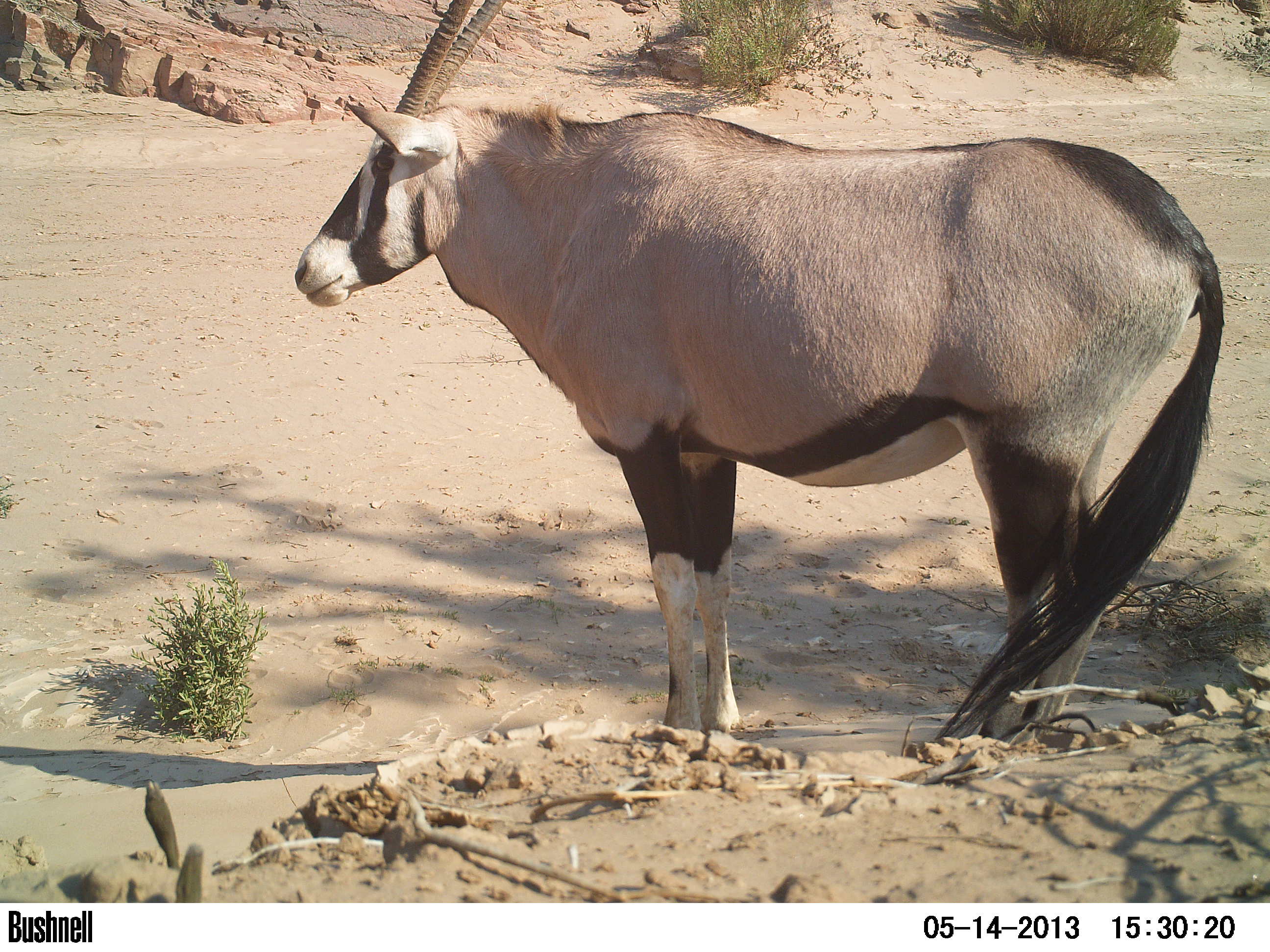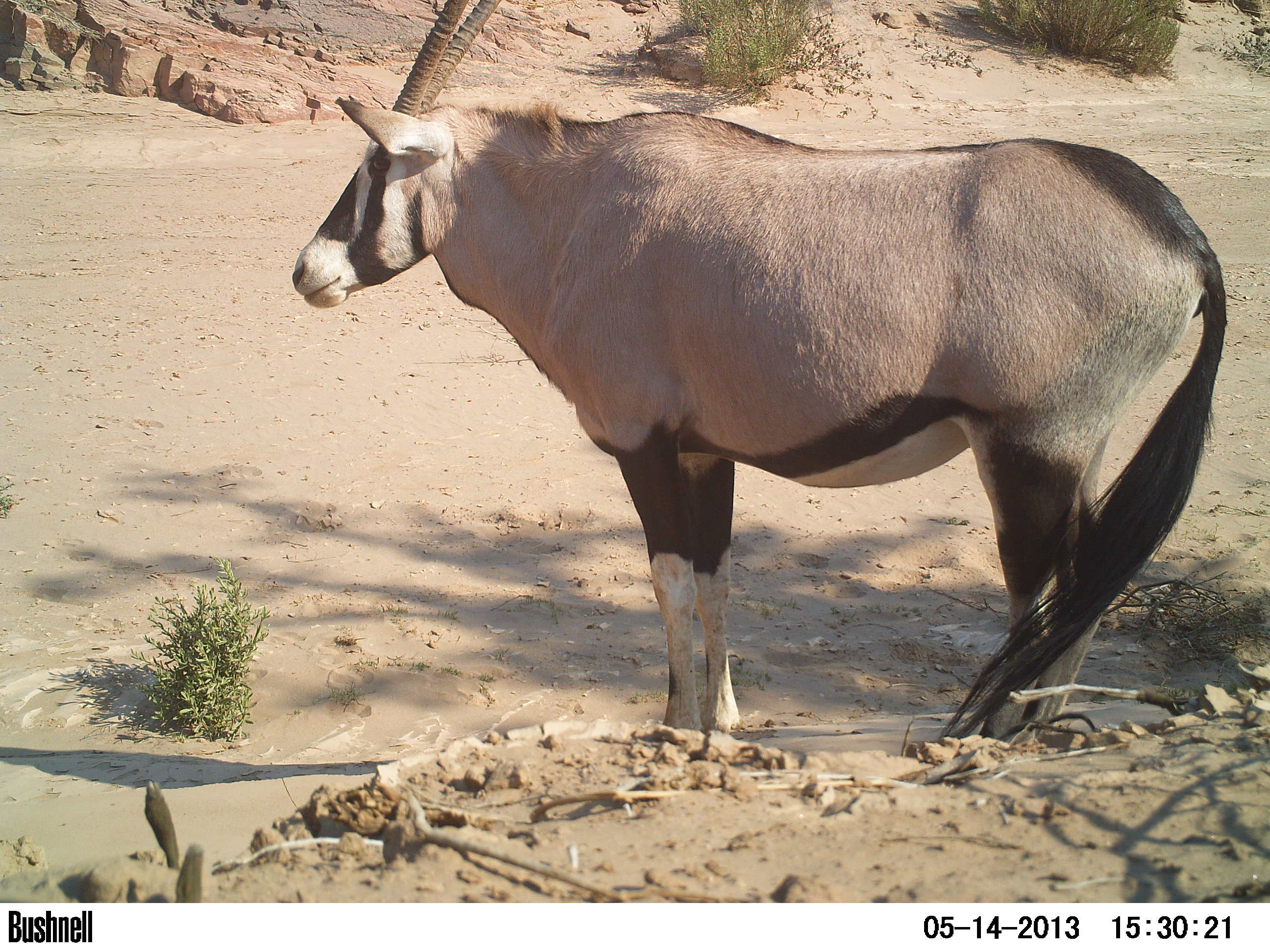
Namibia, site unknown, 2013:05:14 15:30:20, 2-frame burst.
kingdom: Animalia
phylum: Chordata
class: Mammalia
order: Artiodactyla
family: Bovidae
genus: Oryx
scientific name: Oryx gazella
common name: gemsbok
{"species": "Oryx gazella (gemsbok)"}